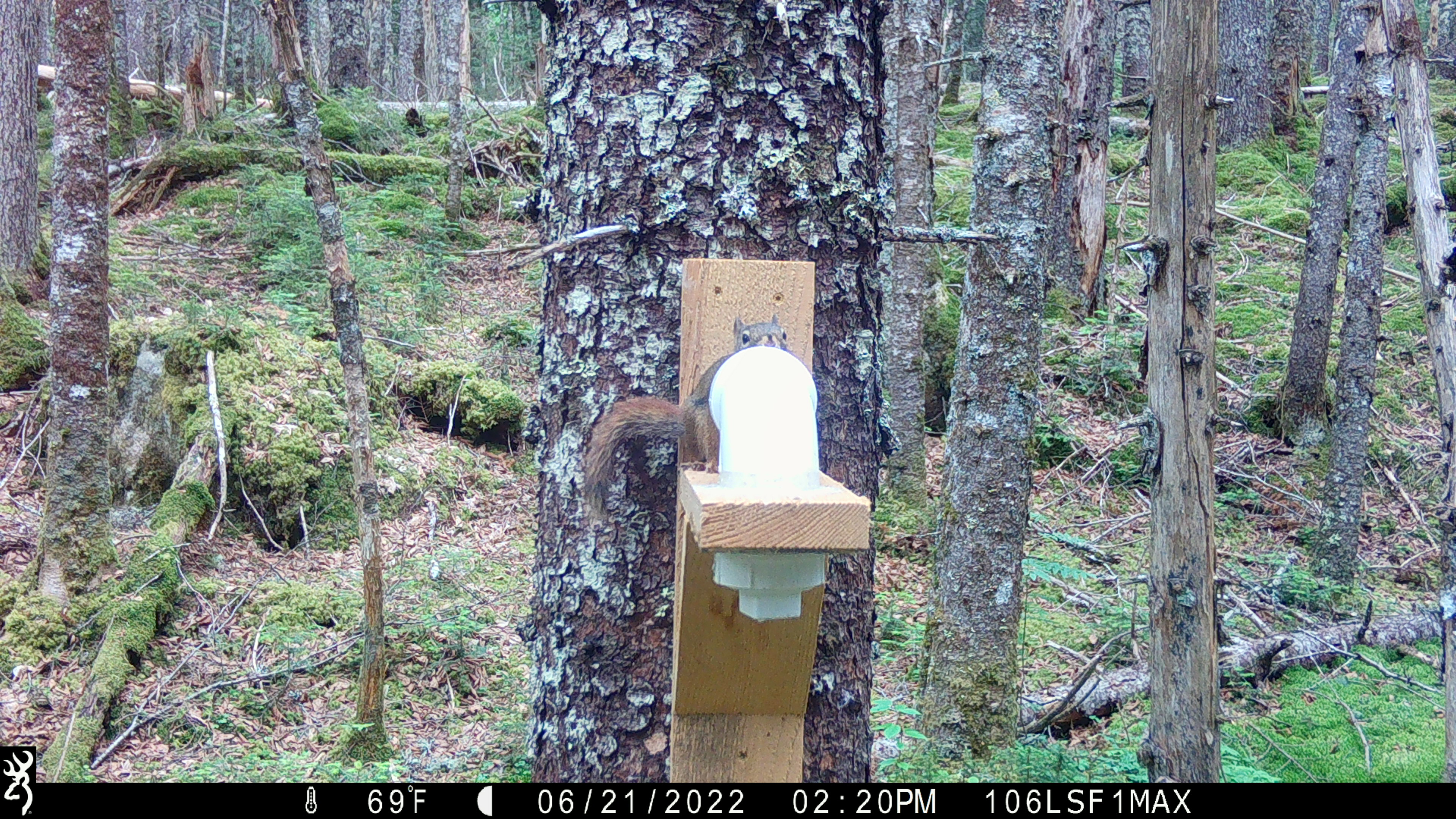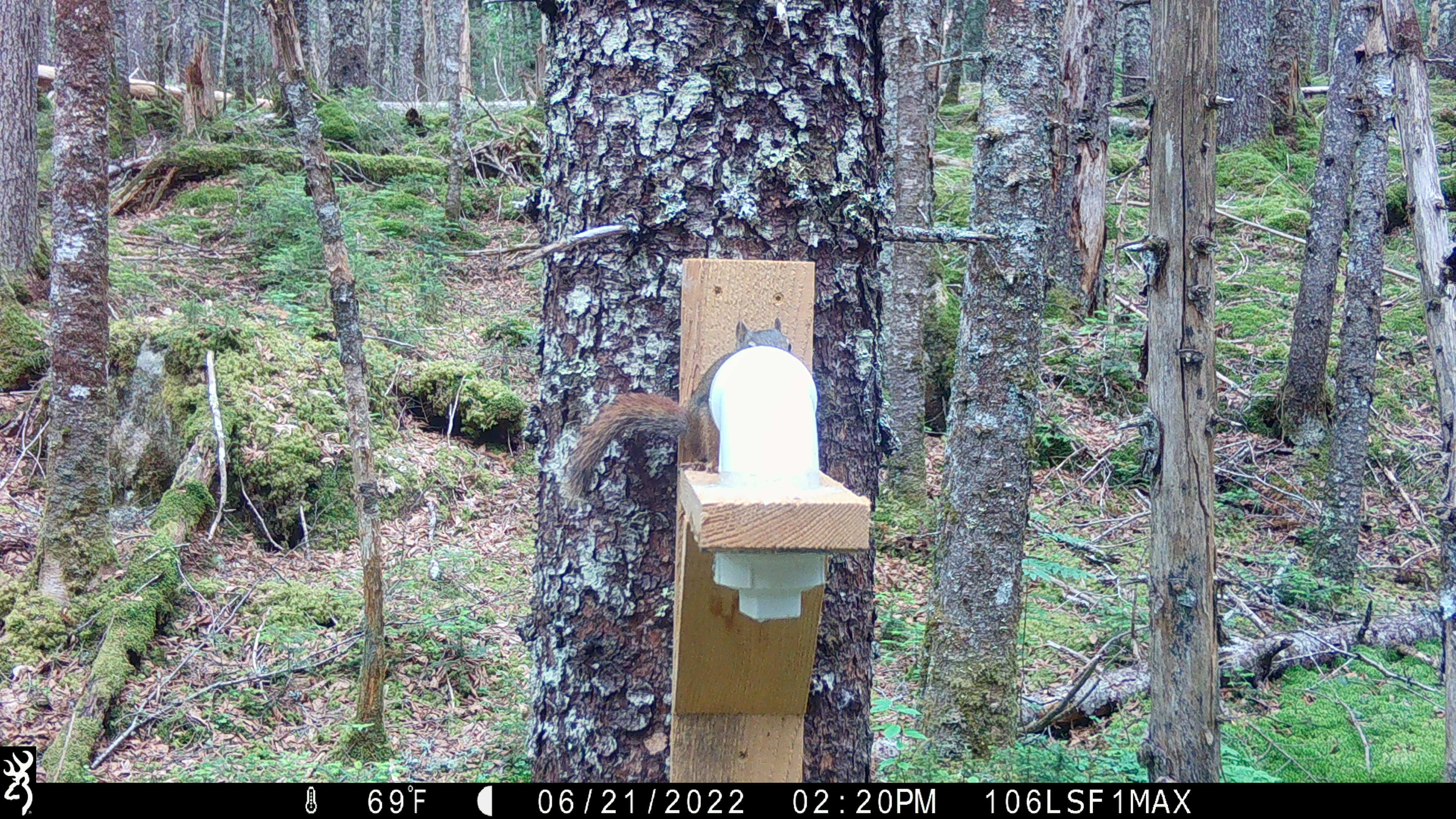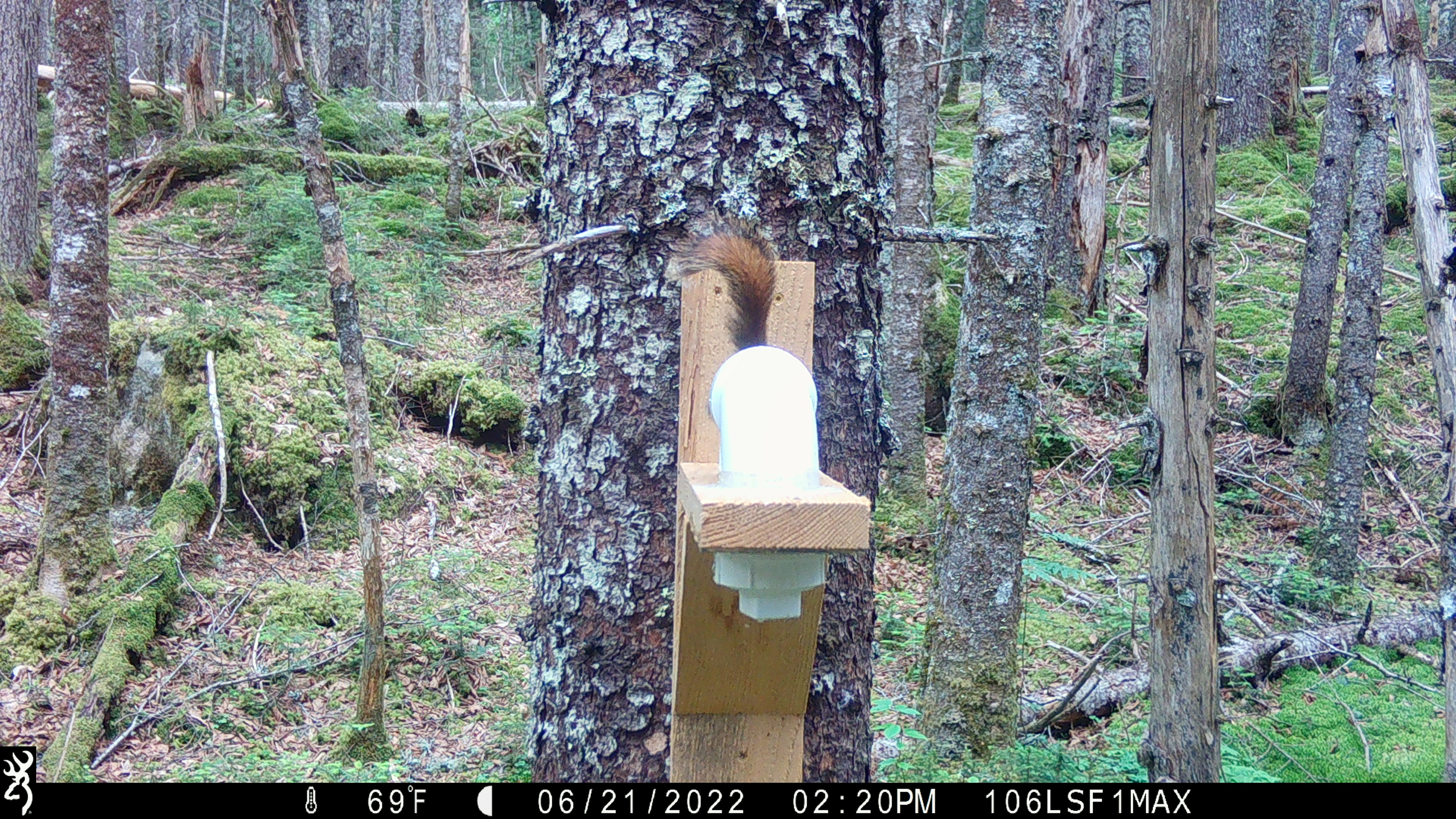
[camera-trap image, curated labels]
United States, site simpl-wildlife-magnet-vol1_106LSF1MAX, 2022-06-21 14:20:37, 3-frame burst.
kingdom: Animalia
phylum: Chordata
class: Mammalia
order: Rodentia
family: Sciuridae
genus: Tamiasciurus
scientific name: Tamiasciurus hudsonicus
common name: red squirrel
Red squirrel (Tamiasciurus hudsonicus).